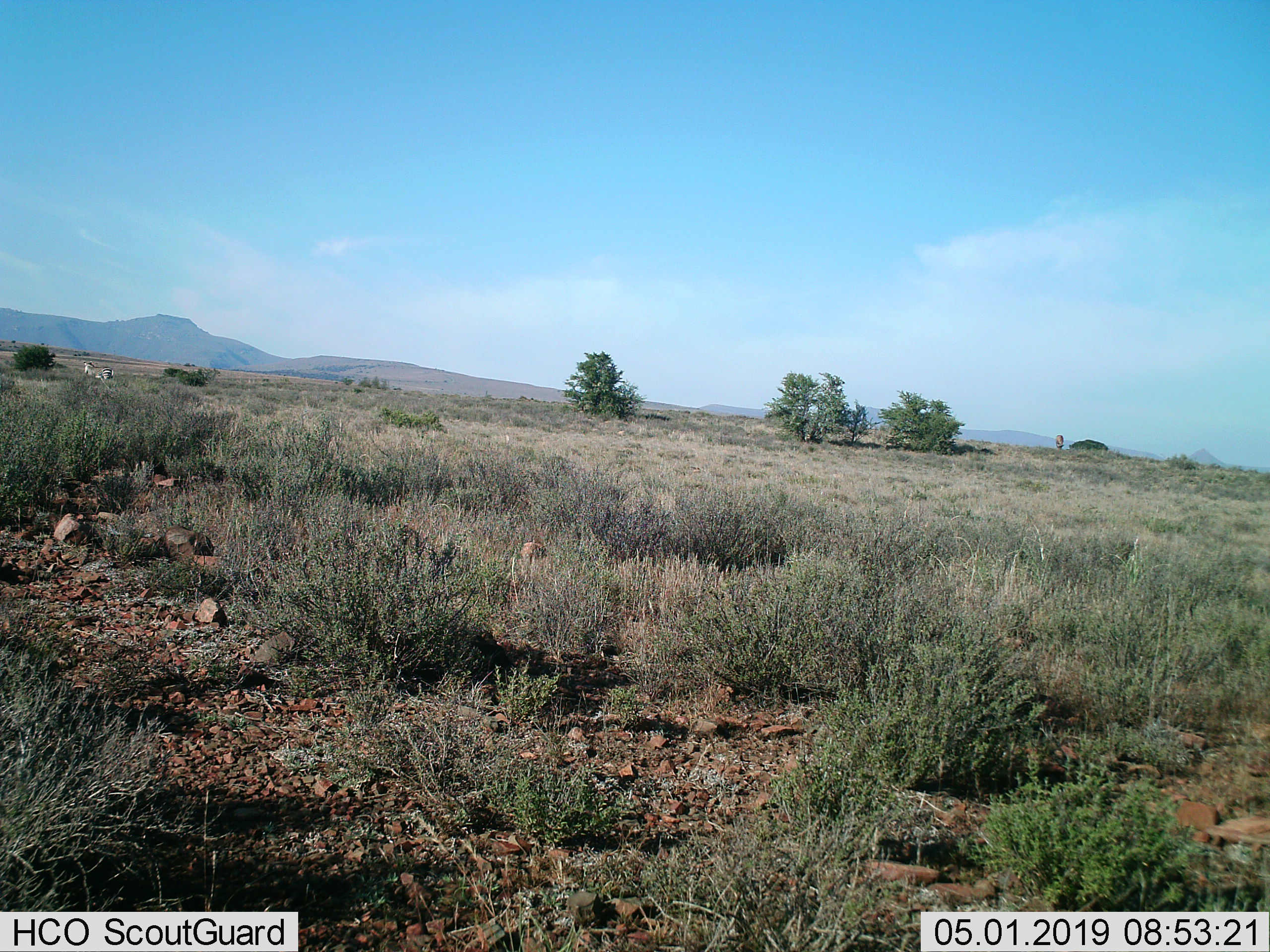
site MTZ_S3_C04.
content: unidentified animal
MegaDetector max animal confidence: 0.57